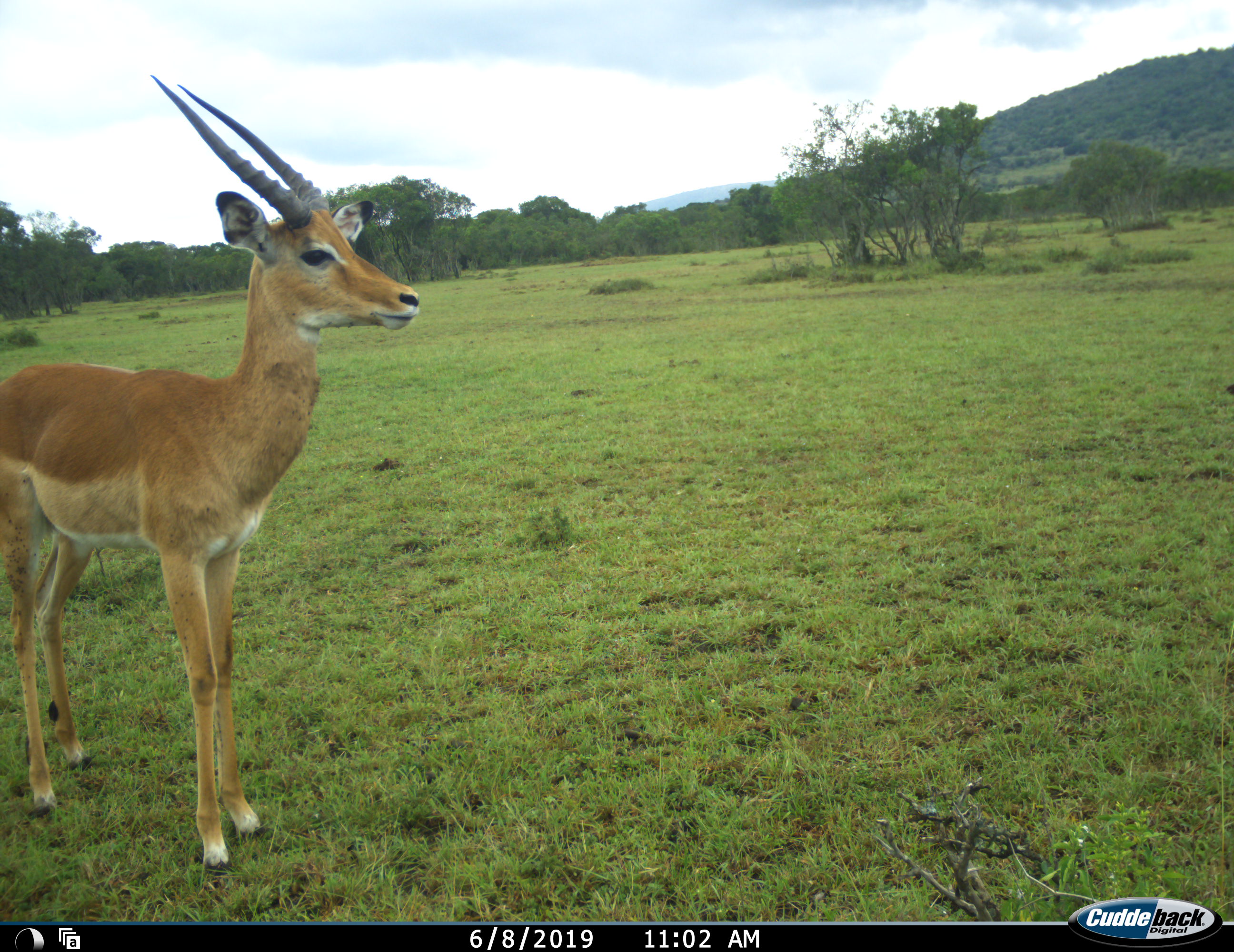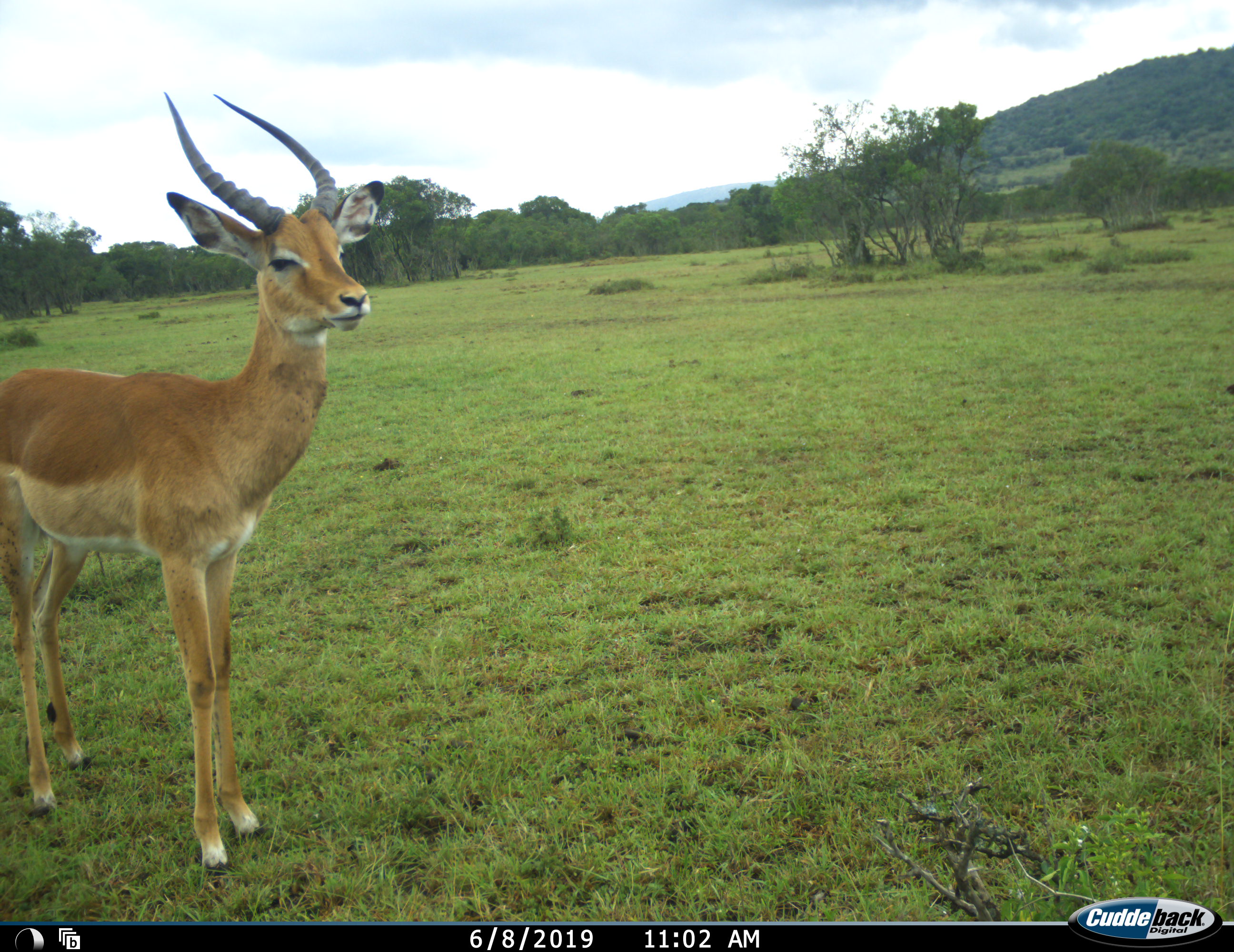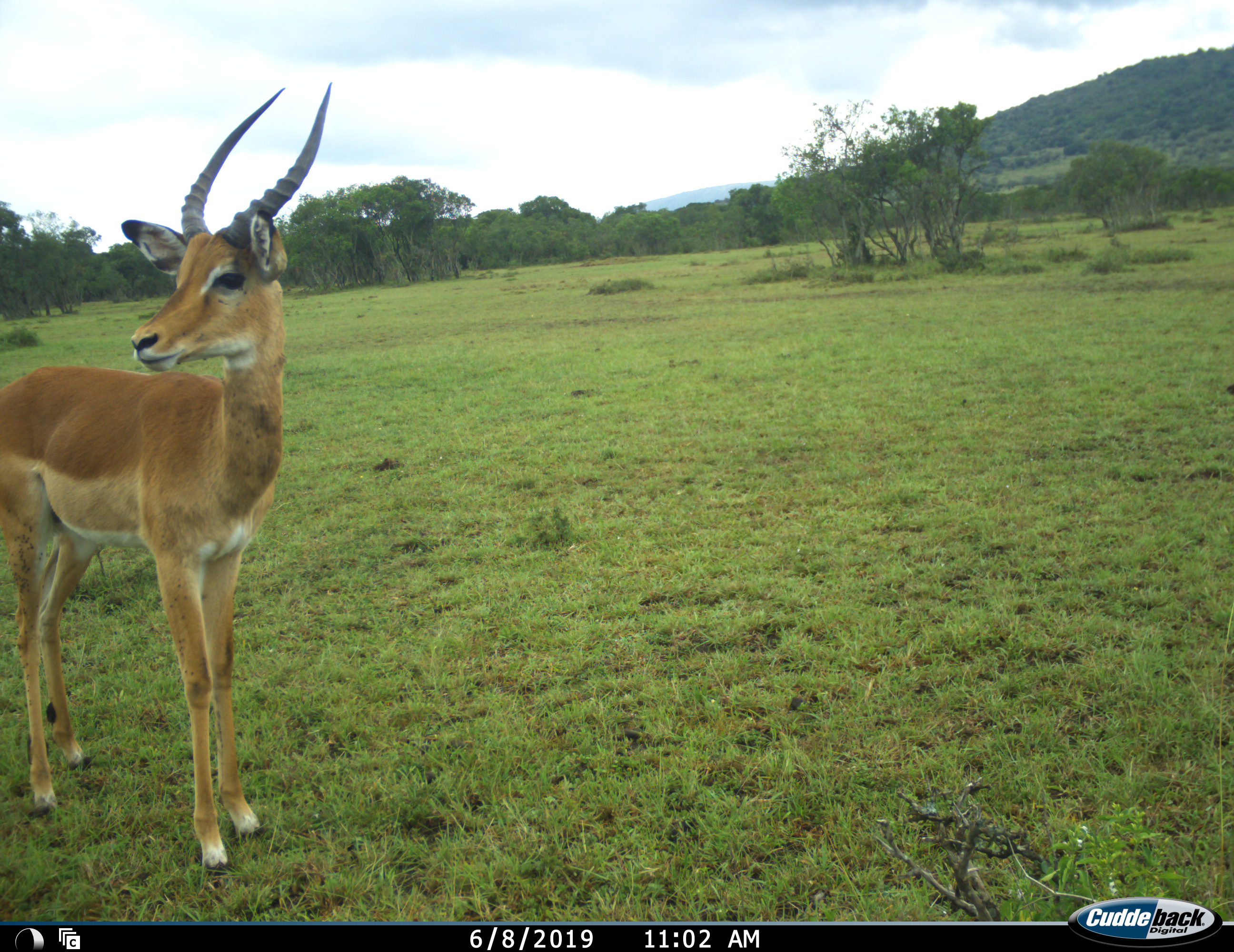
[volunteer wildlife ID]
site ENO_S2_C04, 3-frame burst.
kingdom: Animalia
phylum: Chordata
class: Mammalia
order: Artiodactyla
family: Bovidae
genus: Aepyceros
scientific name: Aepyceros melampus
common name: impala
Impala (Aepyceros melampus), count 1. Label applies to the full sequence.